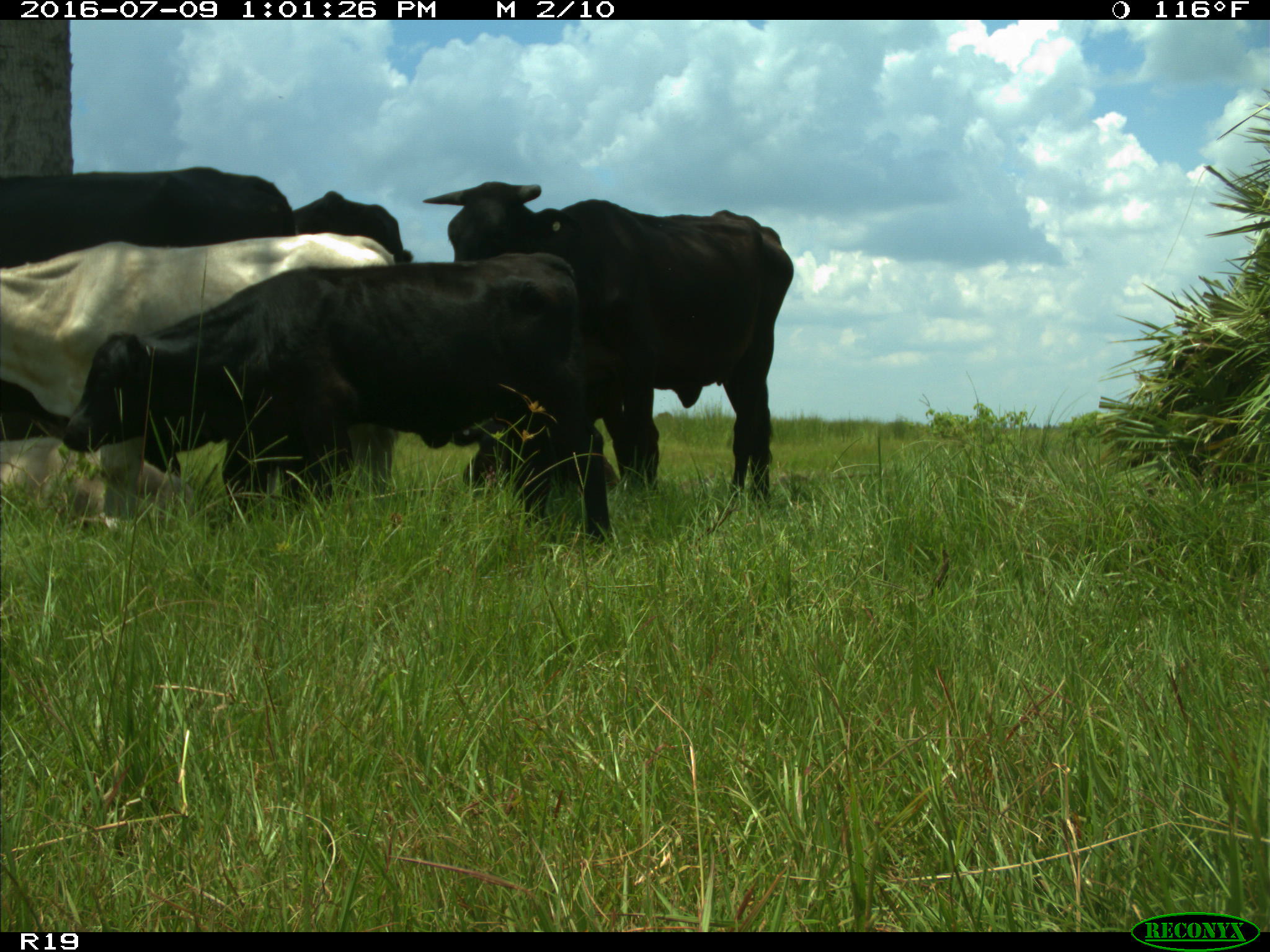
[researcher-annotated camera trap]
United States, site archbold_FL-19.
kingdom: Animalia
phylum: Chordata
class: Mammalia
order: Artiodactyla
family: Bovidae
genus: Bos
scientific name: Bos taurus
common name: domestic cow